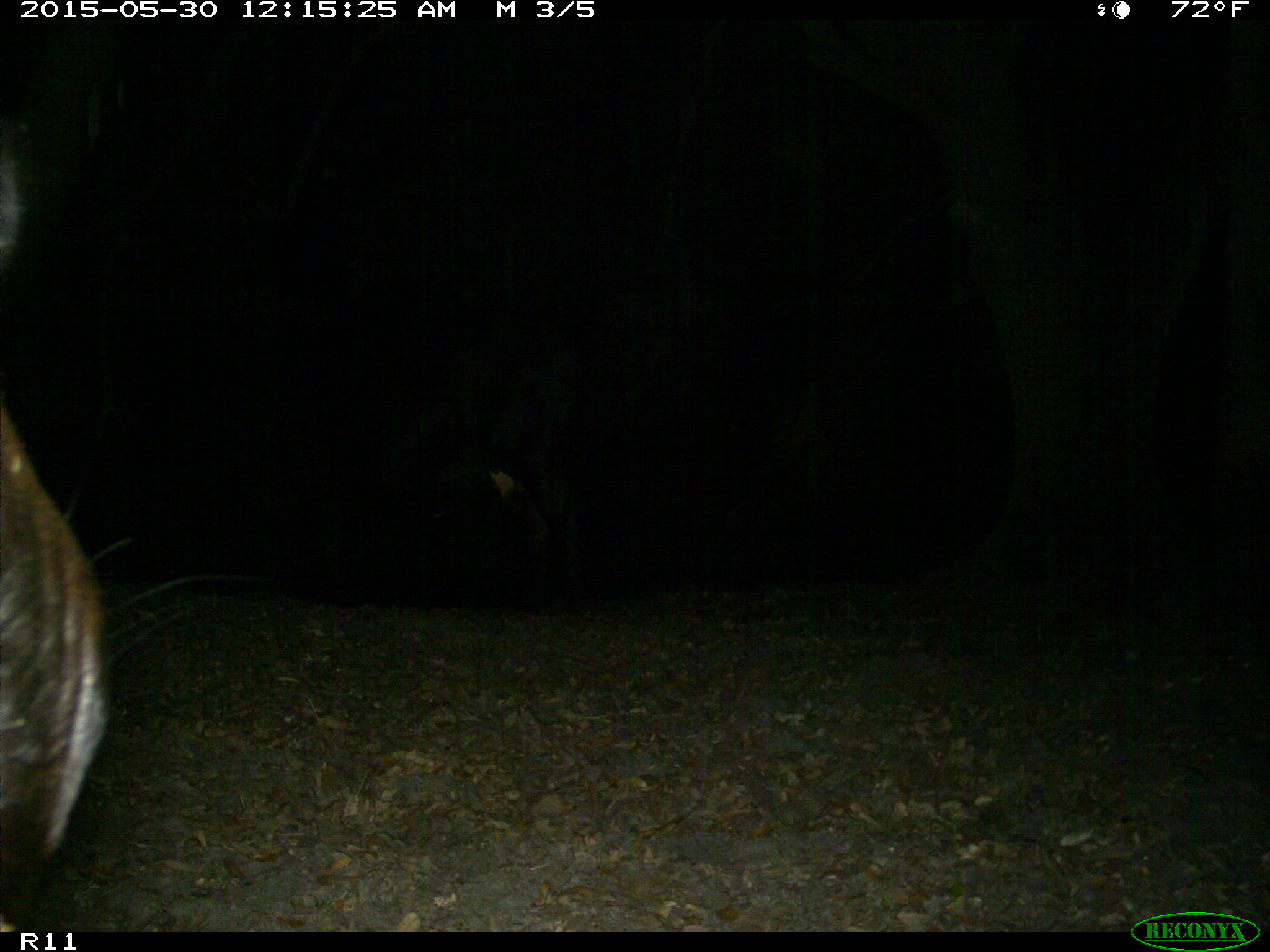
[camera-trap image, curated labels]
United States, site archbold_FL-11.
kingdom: Animalia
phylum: Chordata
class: Mammalia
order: Artiodactyla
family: Bovidae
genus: Bos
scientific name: Bos taurus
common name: domestic cow